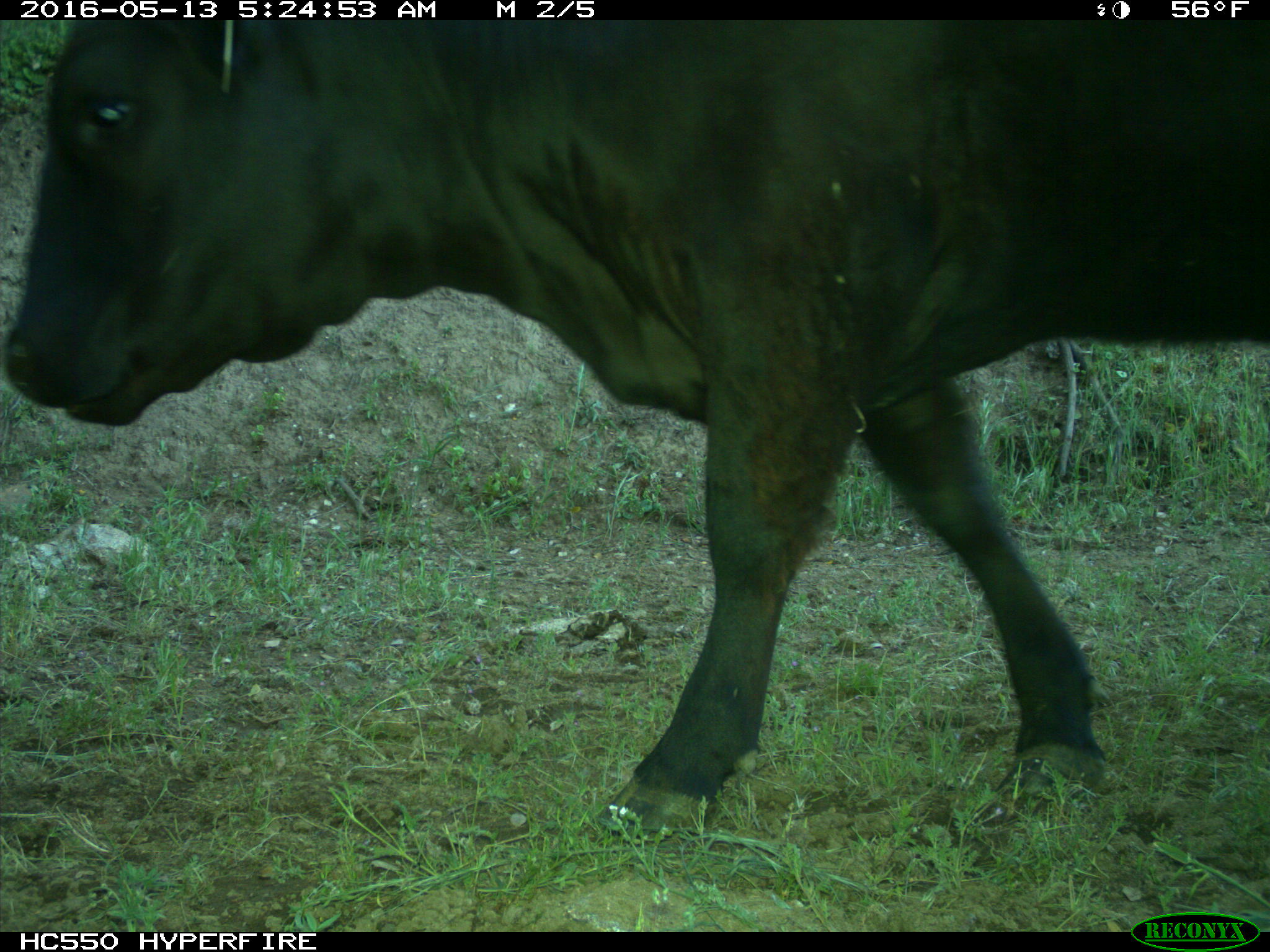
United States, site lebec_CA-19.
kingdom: Animalia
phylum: Chordata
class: Mammalia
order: Artiodactyla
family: Bovidae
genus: Bos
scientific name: Bos taurus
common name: domestic cow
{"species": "Bos taurus (domestic cow)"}